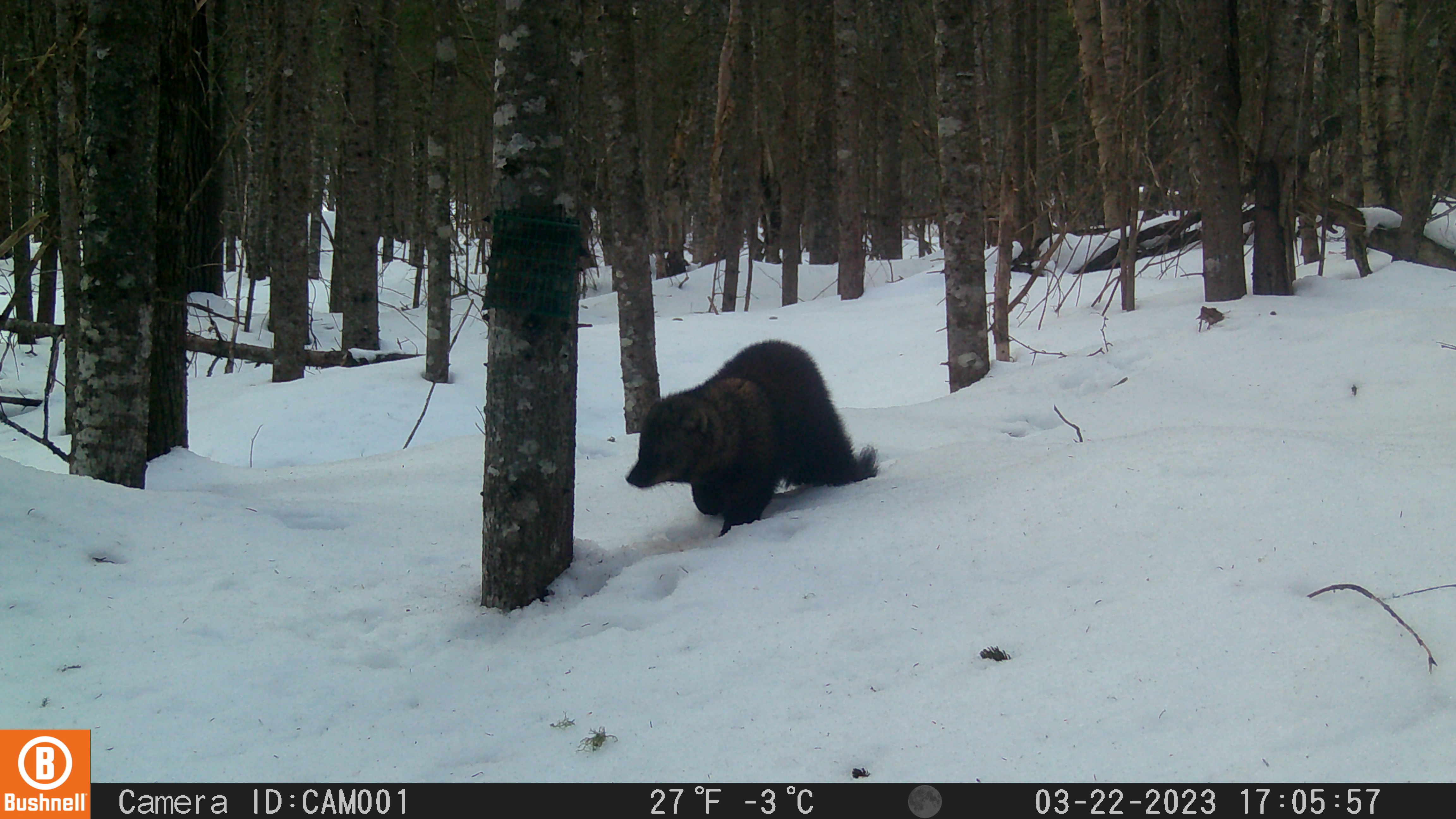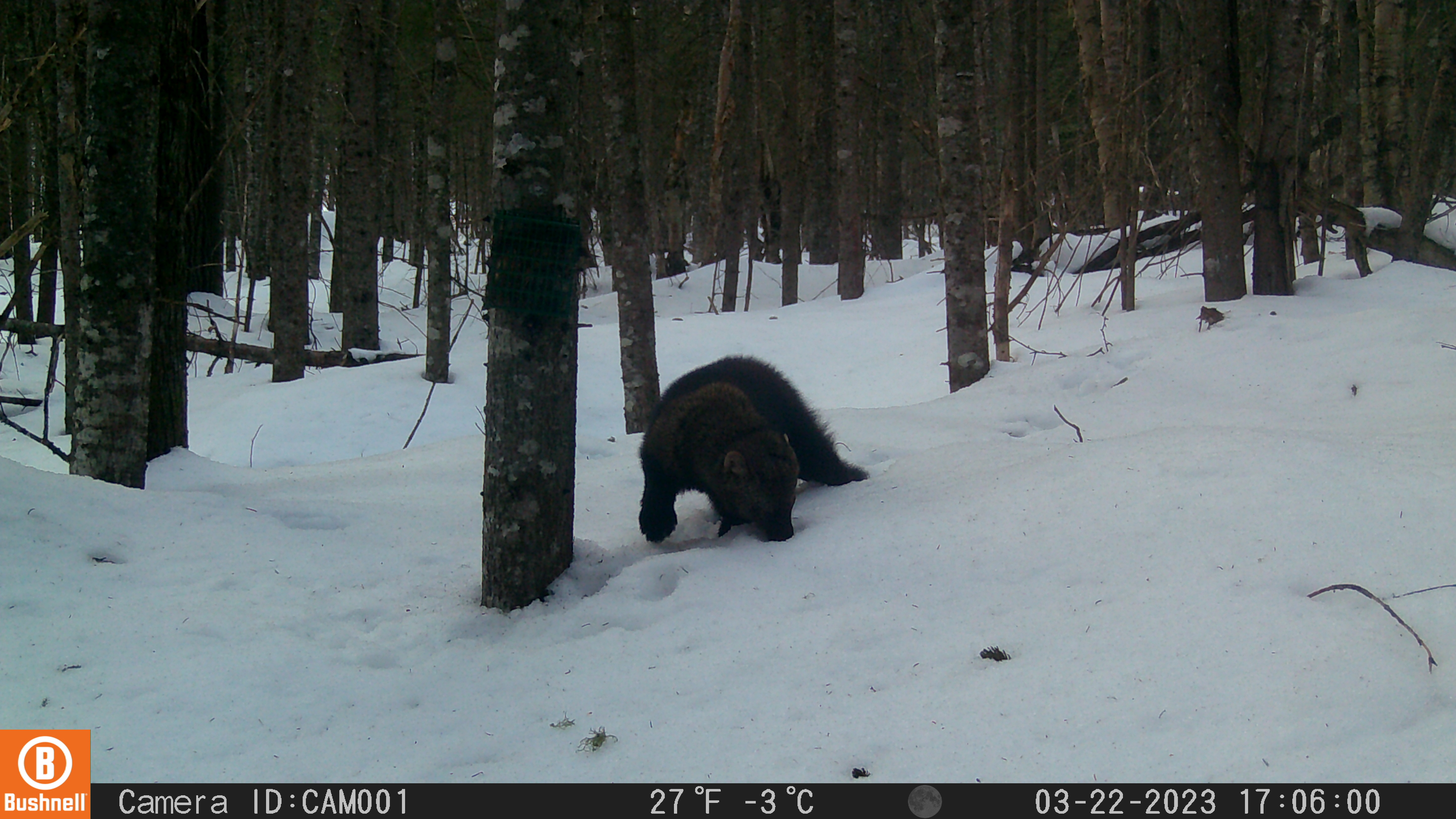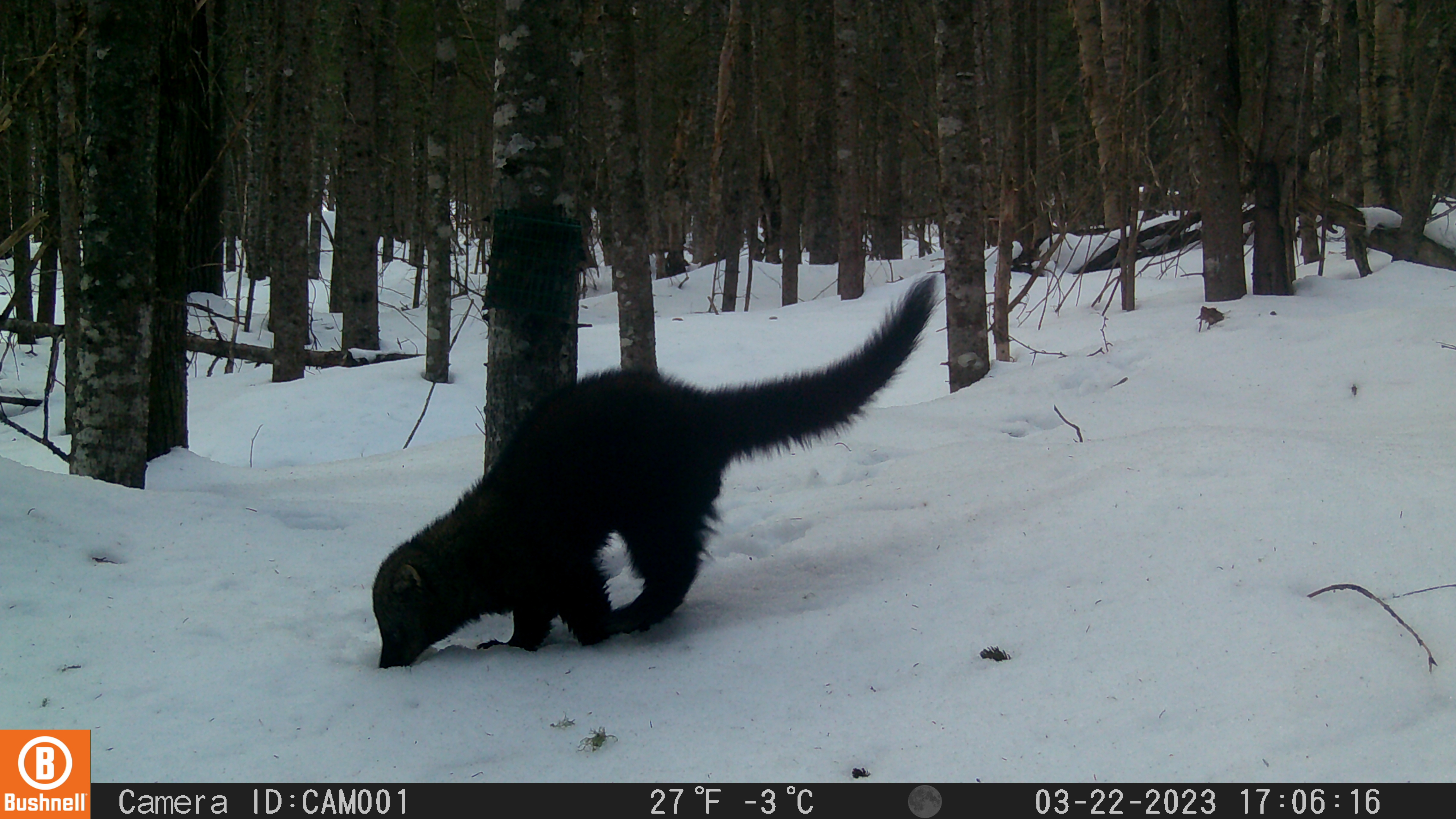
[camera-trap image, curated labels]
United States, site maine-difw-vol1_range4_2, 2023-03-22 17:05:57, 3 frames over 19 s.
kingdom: Animalia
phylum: Chordata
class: Mammalia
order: Carnivora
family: Mustelidae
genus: Pekania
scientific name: Pekania pennanti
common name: fisher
Fisher (Pekania pennanti).